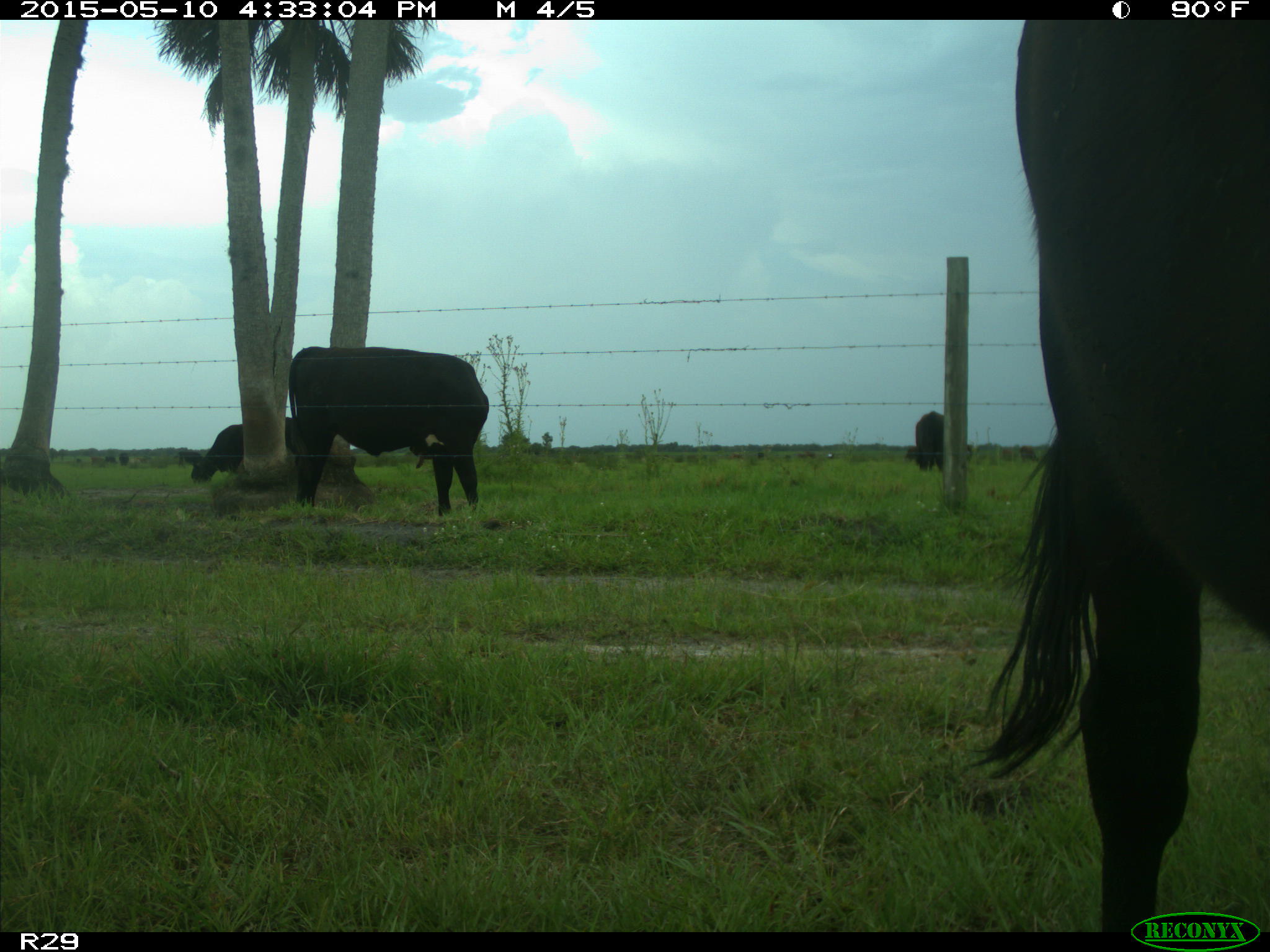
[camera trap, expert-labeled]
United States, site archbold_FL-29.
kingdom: Animalia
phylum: Chordata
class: Mammalia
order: Artiodactyla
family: Bovidae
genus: Bos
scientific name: Bos taurus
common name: domestic cow